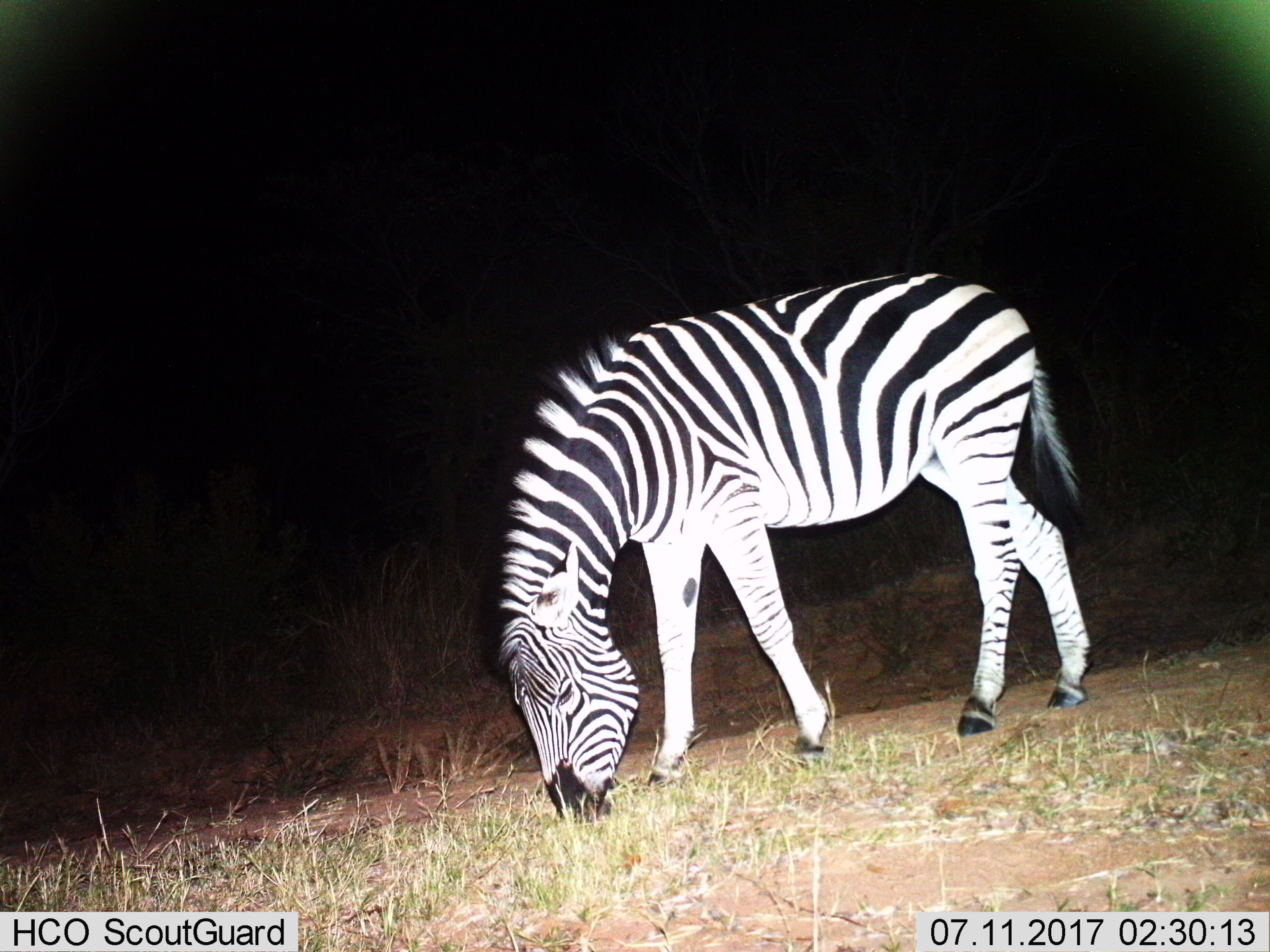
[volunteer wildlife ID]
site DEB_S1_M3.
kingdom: Animalia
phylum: Chordata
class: Mammalia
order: Perissodactyla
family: Equidae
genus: Equus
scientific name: Equus quagga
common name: plains zebra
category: zebraplains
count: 1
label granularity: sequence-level